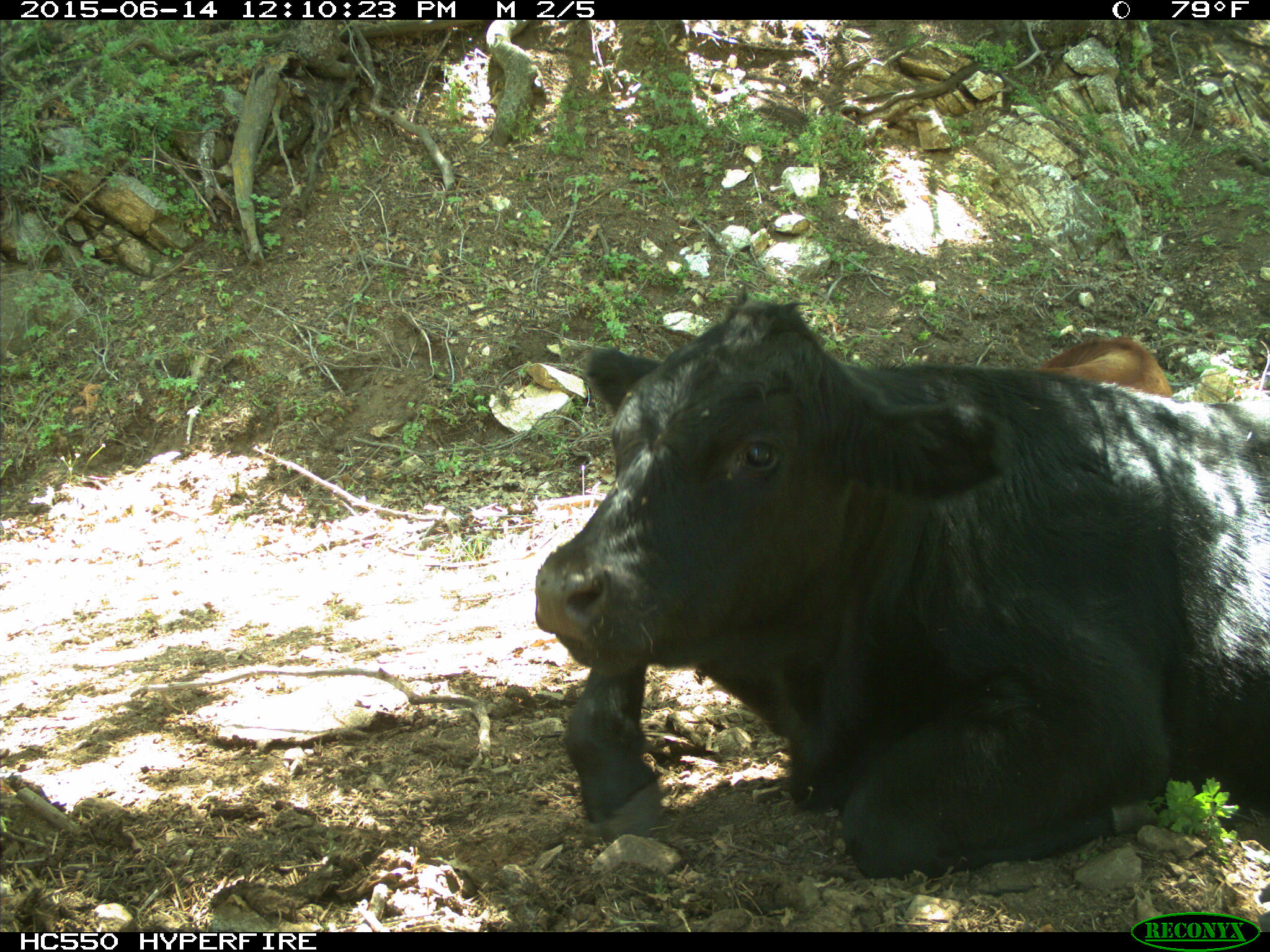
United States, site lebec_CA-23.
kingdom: Animalia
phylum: Chordata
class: Mammalia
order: Artiodactyla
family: Bovidae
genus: Bos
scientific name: Bos taurus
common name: domestic cow